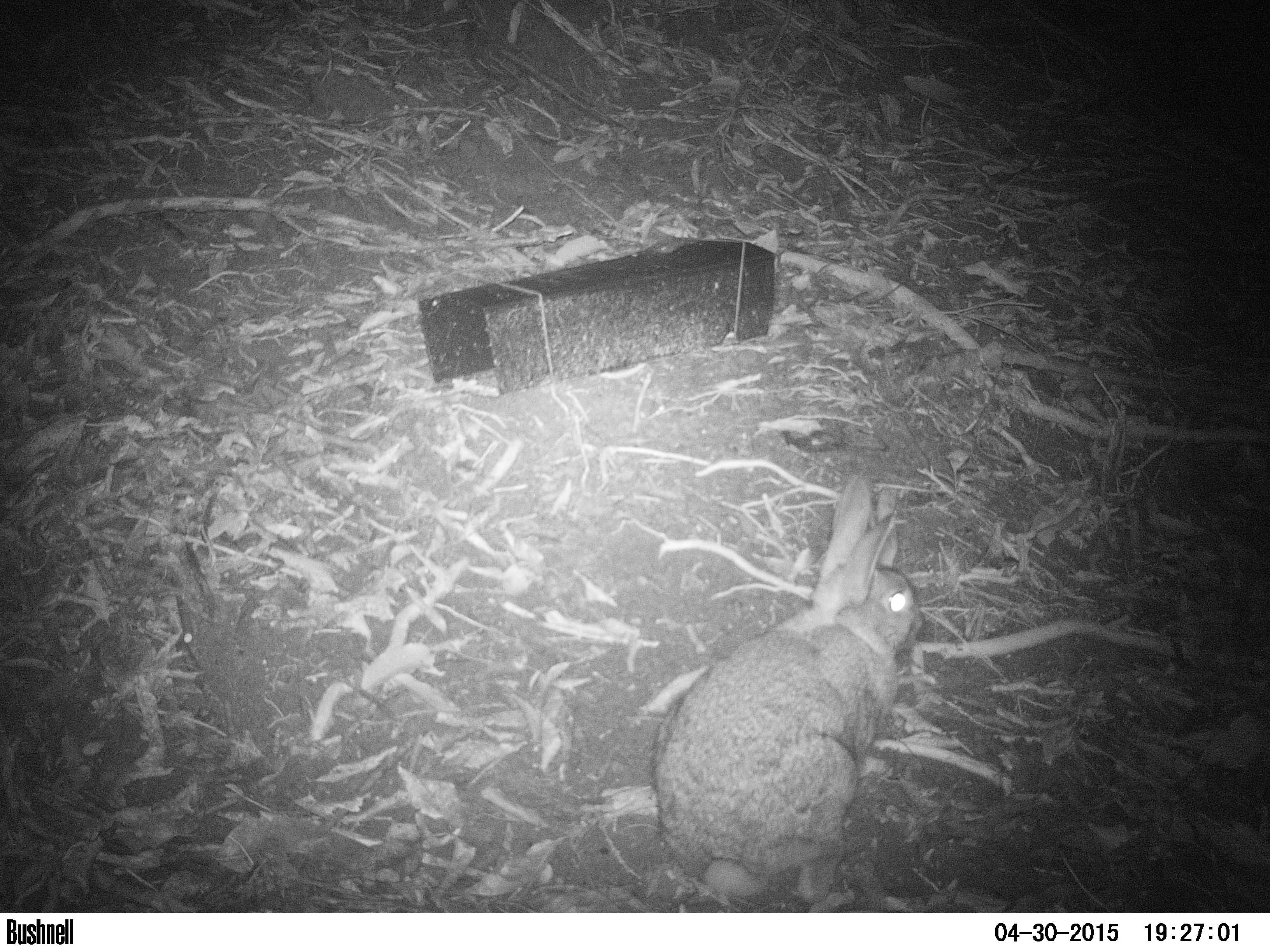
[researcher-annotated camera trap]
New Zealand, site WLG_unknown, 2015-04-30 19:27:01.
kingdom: Animalia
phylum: Chordata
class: Mammalia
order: Lagomorpha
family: Leporidae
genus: Oryctolagus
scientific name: Oryctolagus cuniculus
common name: european rabbit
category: rabbit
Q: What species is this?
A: Rabbit (european rabbit) (Oryctolagus cuniculus).